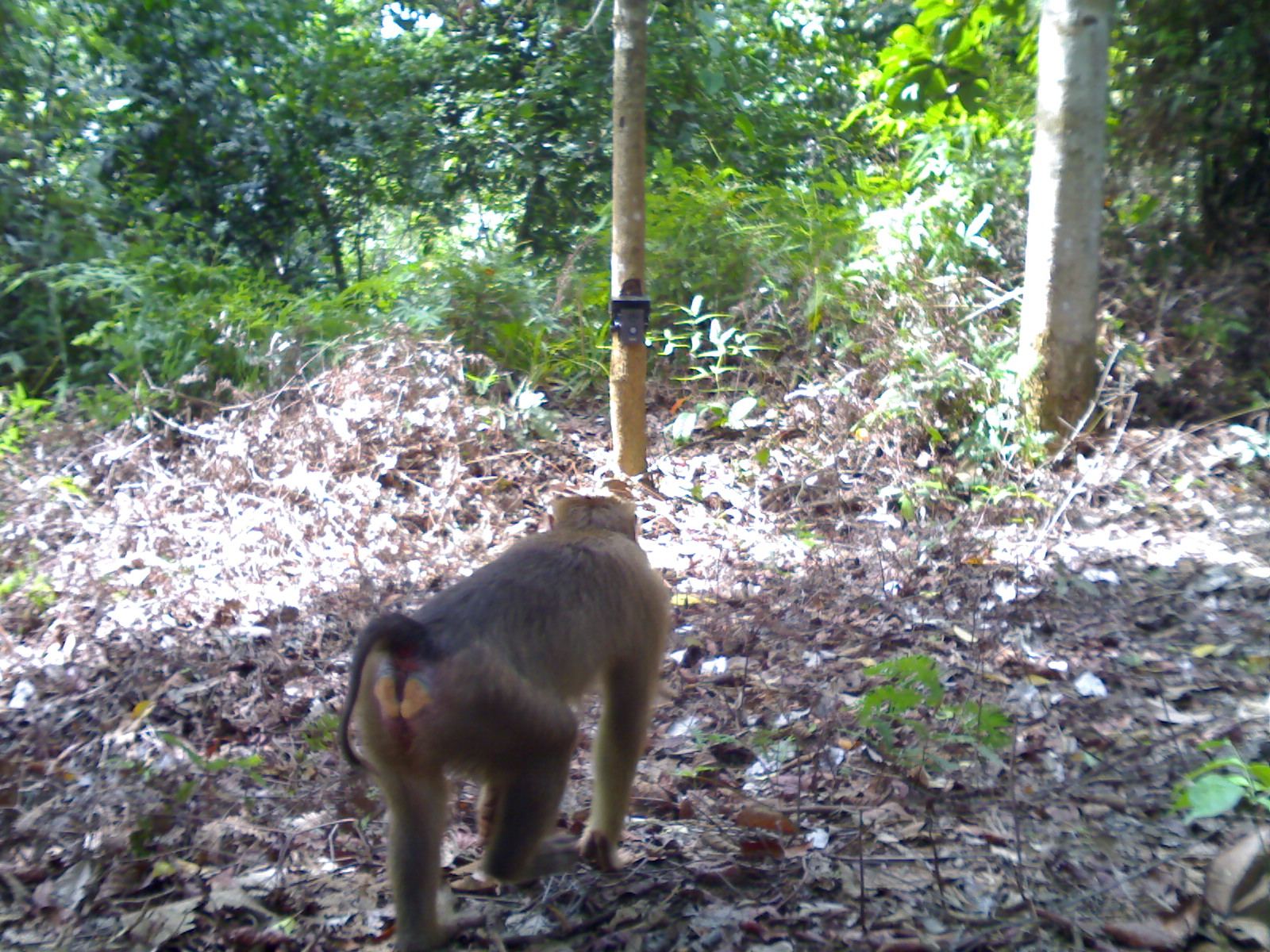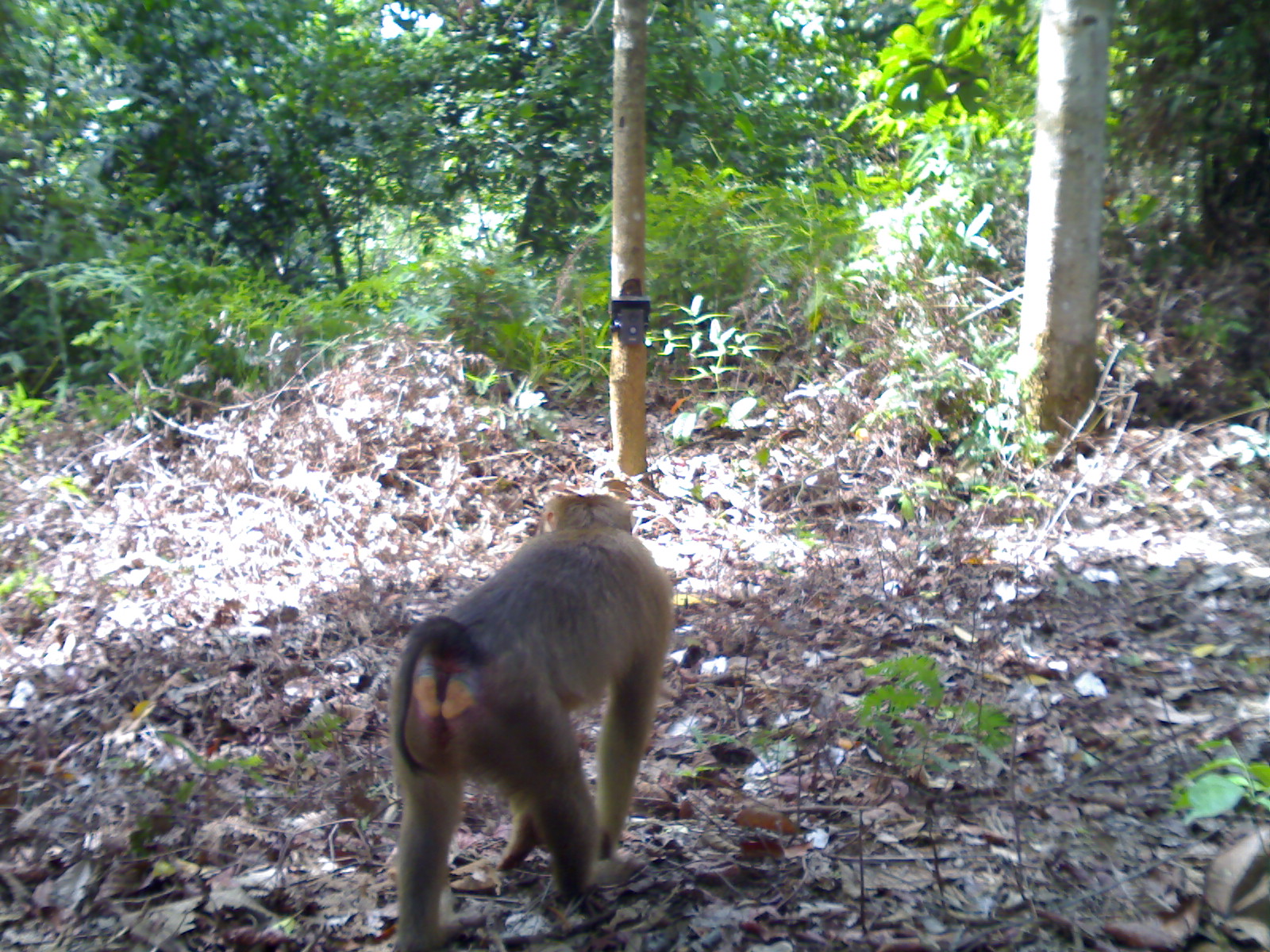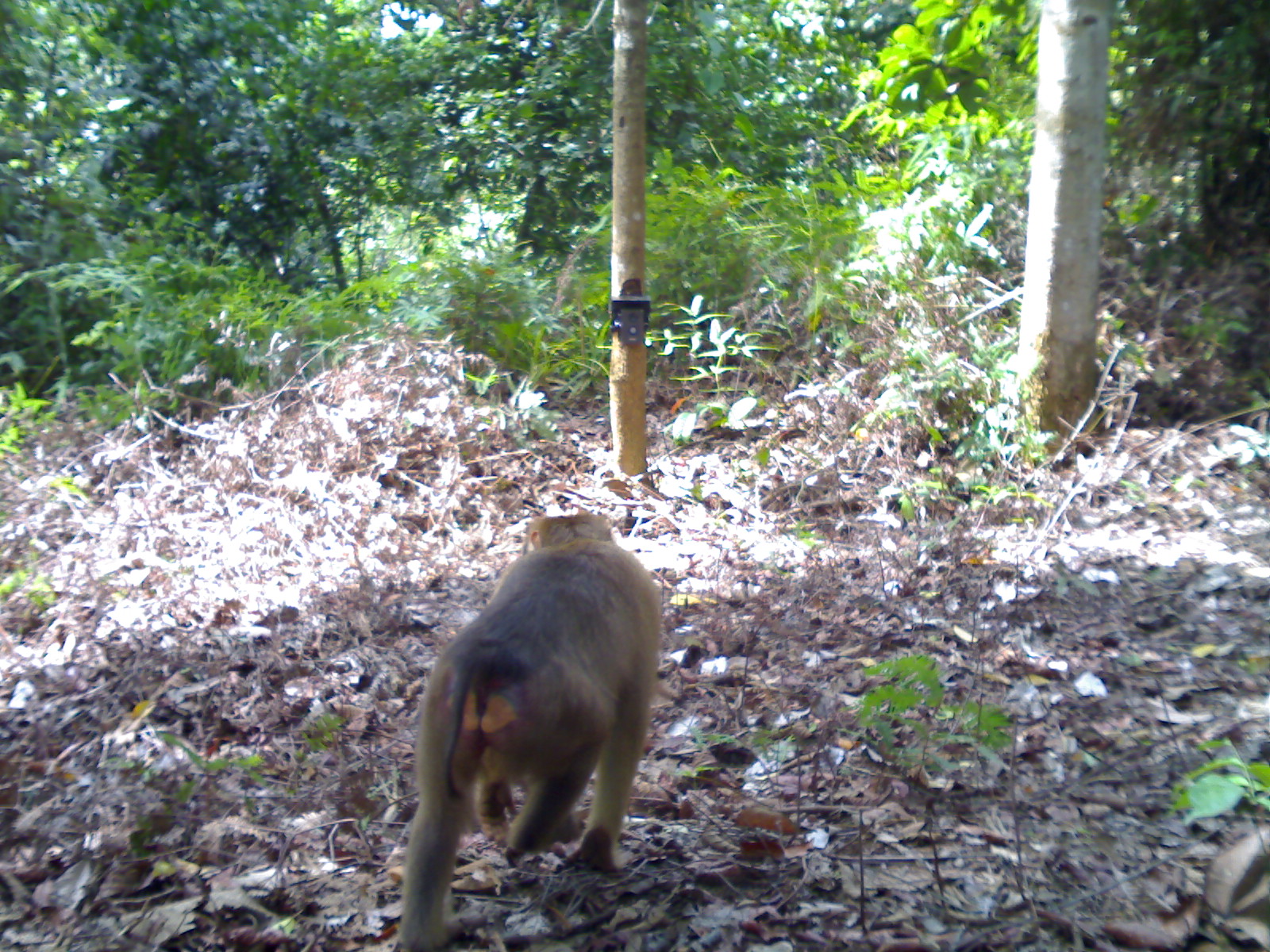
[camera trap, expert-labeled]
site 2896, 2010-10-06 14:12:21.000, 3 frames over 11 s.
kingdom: Animalia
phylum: Chordata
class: Mammalia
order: Primates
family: Cercopithecidae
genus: Macaca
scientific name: Macaca nemestrina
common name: southern pig-tailed macaque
Macaca nemestrina (southern pig-tailed macaque), count 1.